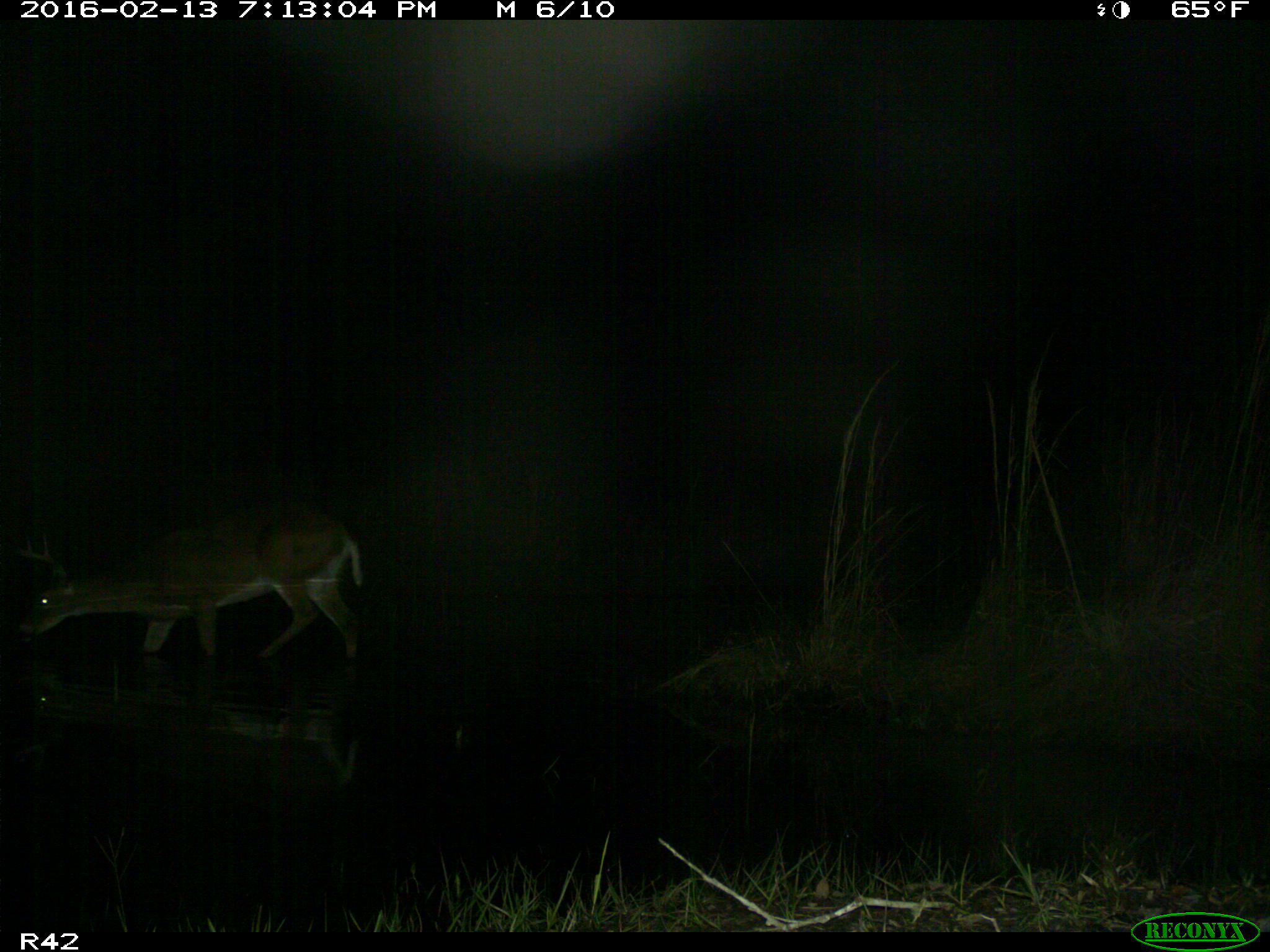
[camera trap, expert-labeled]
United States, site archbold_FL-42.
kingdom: Animalia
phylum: Chordata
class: Mammalia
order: Artiodactyla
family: Cervidae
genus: Odocoileus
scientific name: Odocoileus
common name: deer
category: unidentified deer